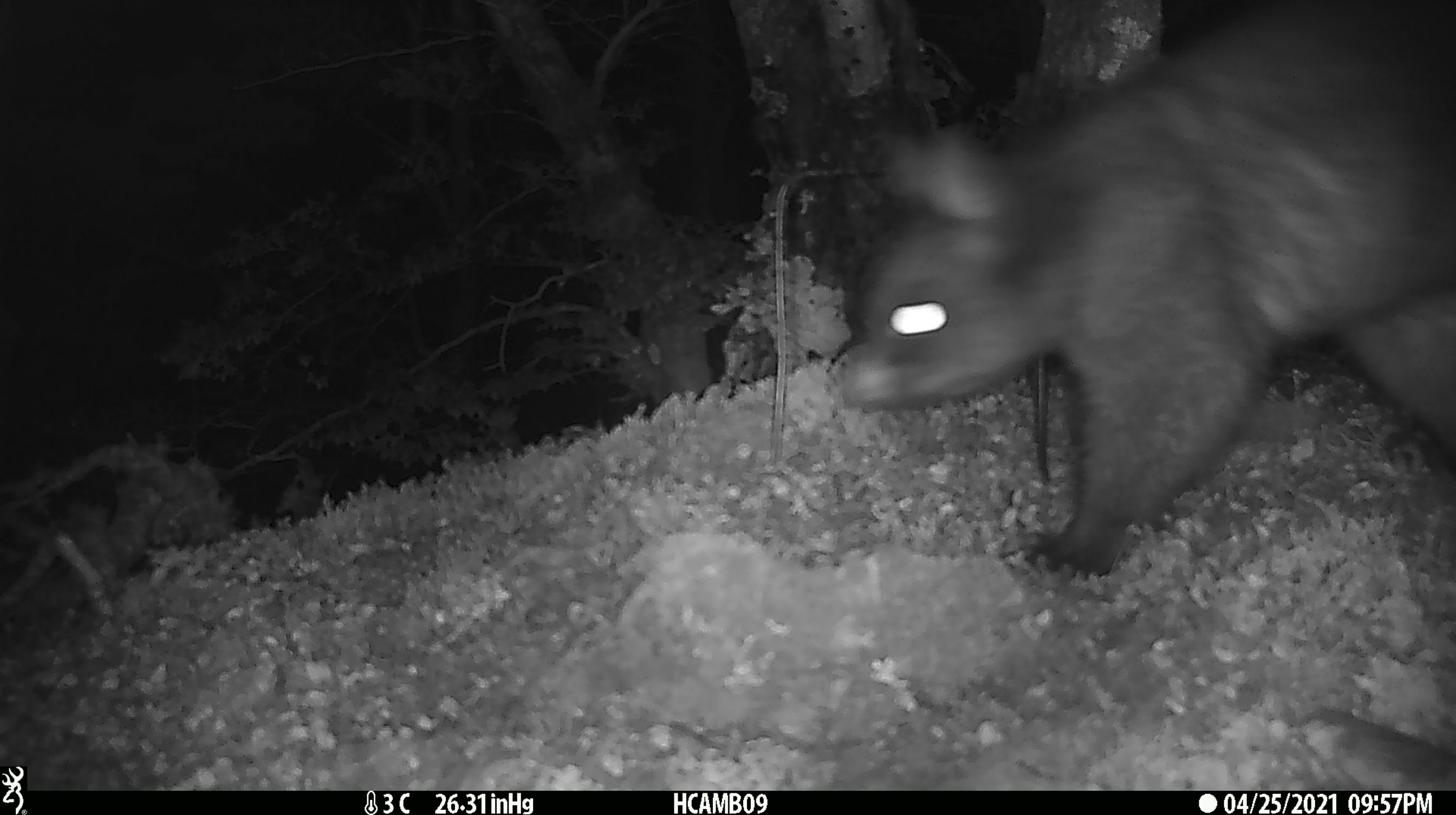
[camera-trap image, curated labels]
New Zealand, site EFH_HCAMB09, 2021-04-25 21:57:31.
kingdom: Animalia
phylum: Chordata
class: Mammalia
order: Diprotodontia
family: Phalangeridae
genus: Trichosurus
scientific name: Trichosurus vulpecula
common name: common brushtail possum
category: possum